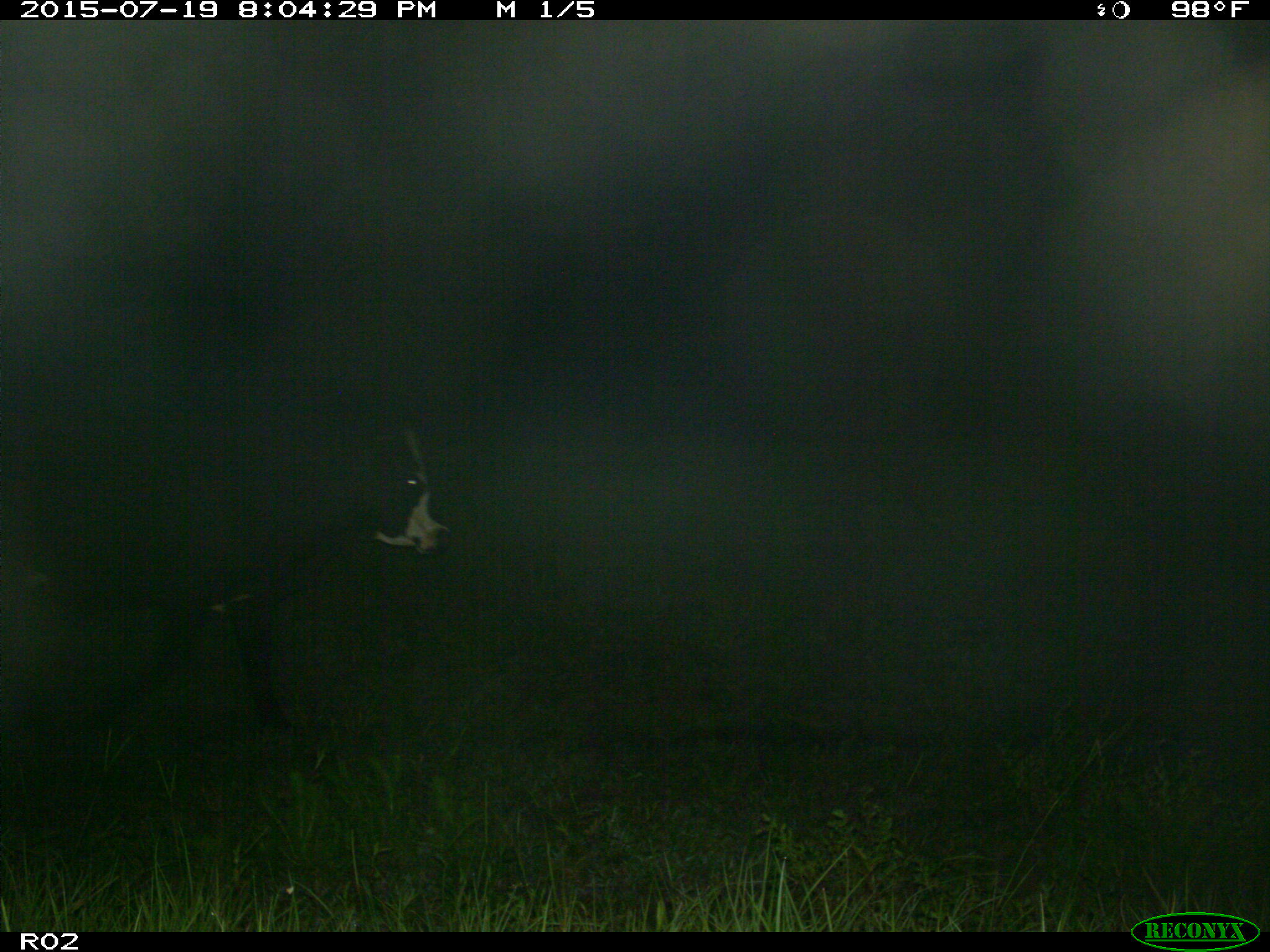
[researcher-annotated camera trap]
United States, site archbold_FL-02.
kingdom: Animalia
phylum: Chordata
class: Mammalia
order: Artiodactyla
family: Bovidae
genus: Bos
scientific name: Bos taurus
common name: domestic cow